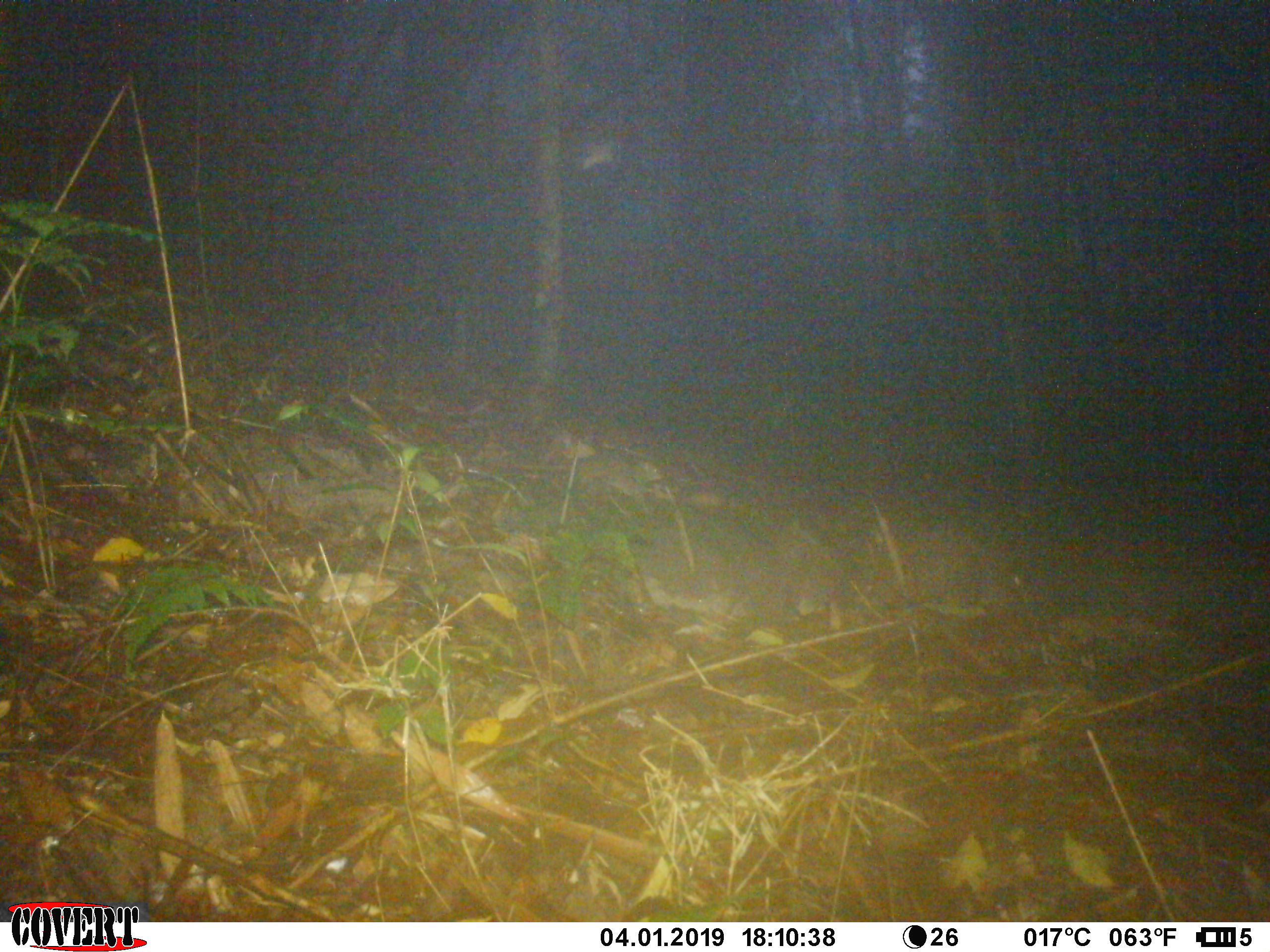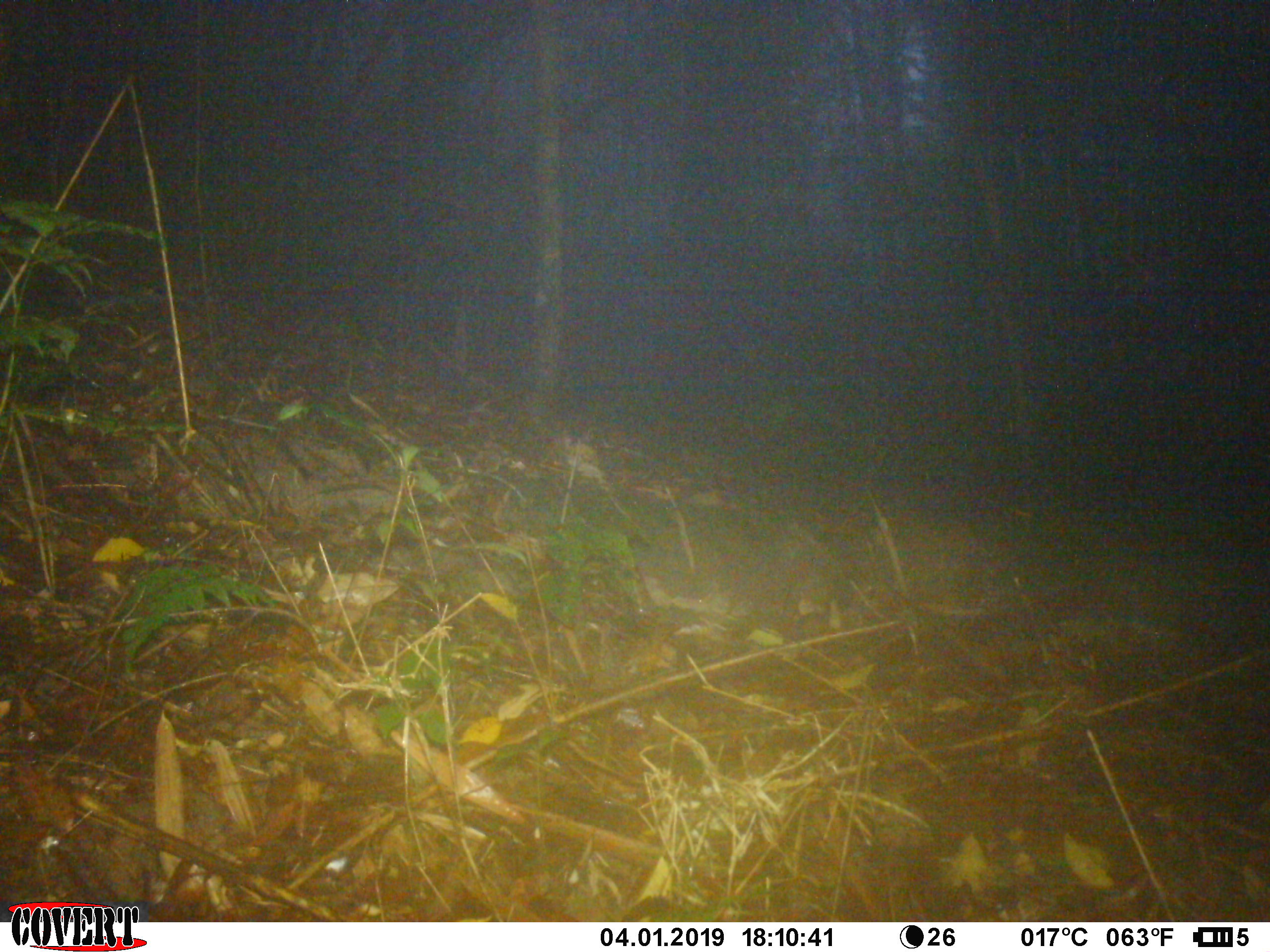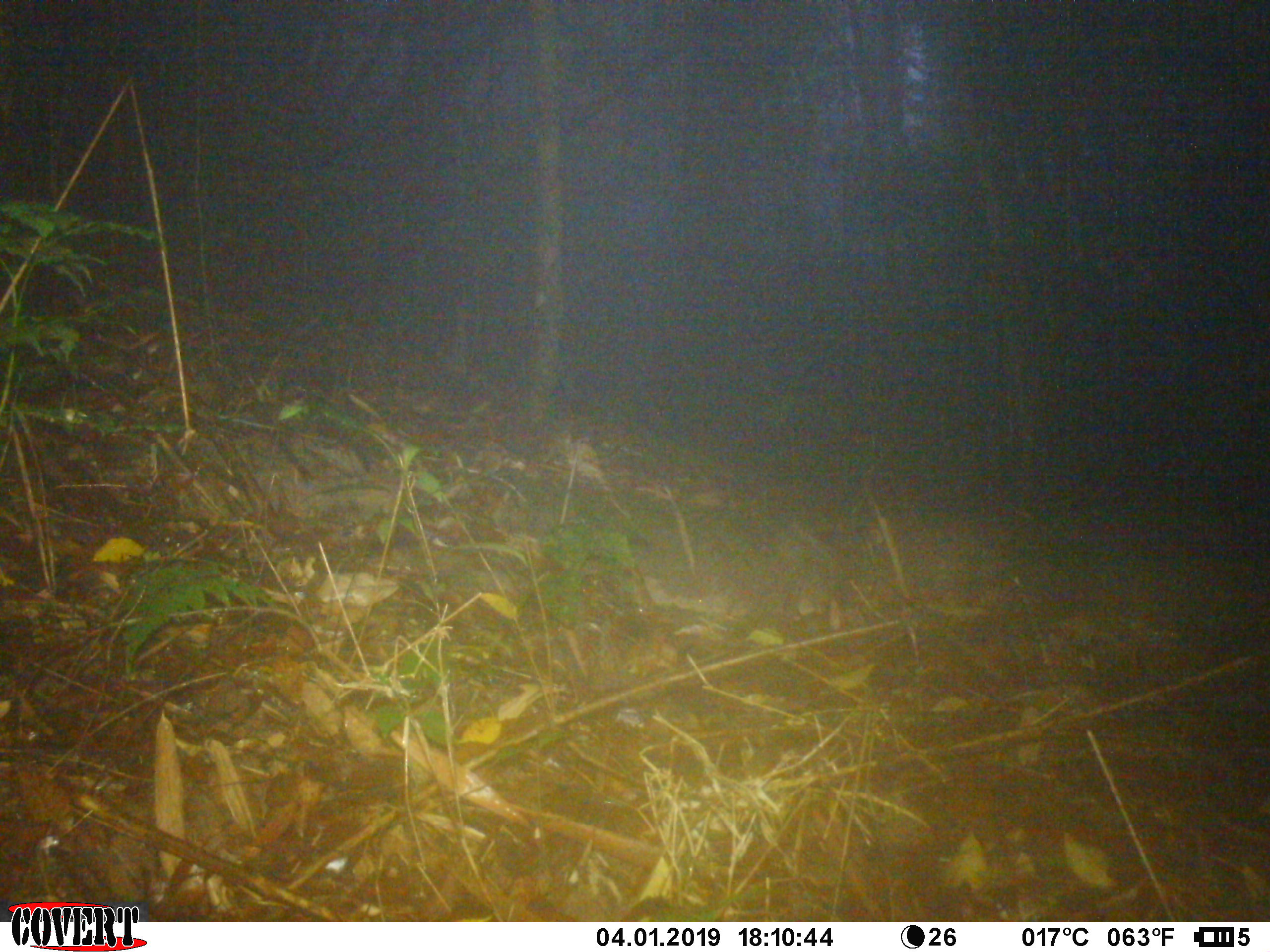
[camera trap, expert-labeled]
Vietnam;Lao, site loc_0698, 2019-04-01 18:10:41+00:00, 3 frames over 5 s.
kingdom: Animalia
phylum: Chordata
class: Mammalia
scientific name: Mammalia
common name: mammal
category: unidentified small mammal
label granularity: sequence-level